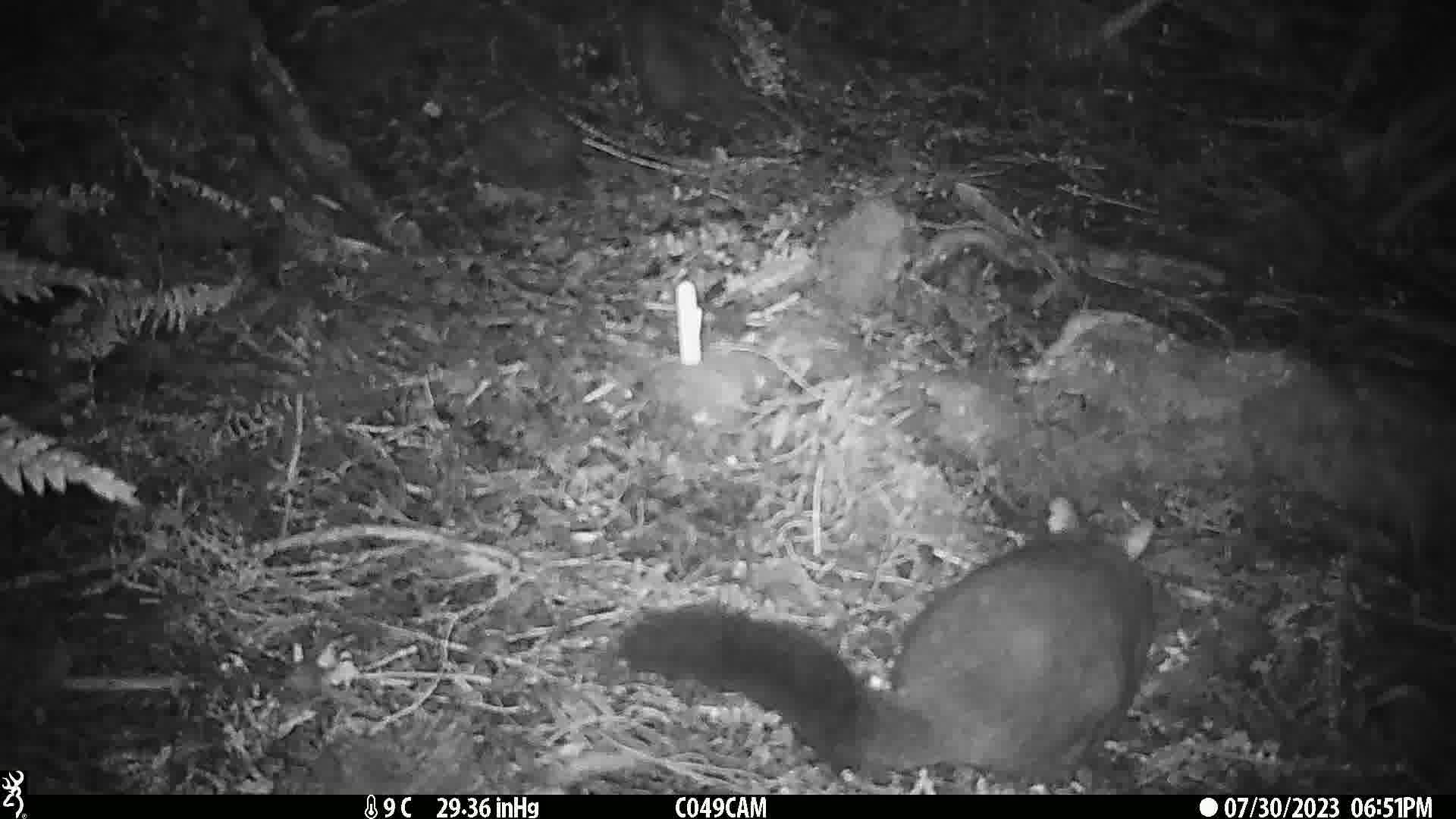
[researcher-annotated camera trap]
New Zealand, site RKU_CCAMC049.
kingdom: Animalia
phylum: Chordata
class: Mammalia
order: Diprotodontia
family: Phalangeridae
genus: Trichosurus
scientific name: Trichosurus vulpecula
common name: common brushtail possum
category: possum